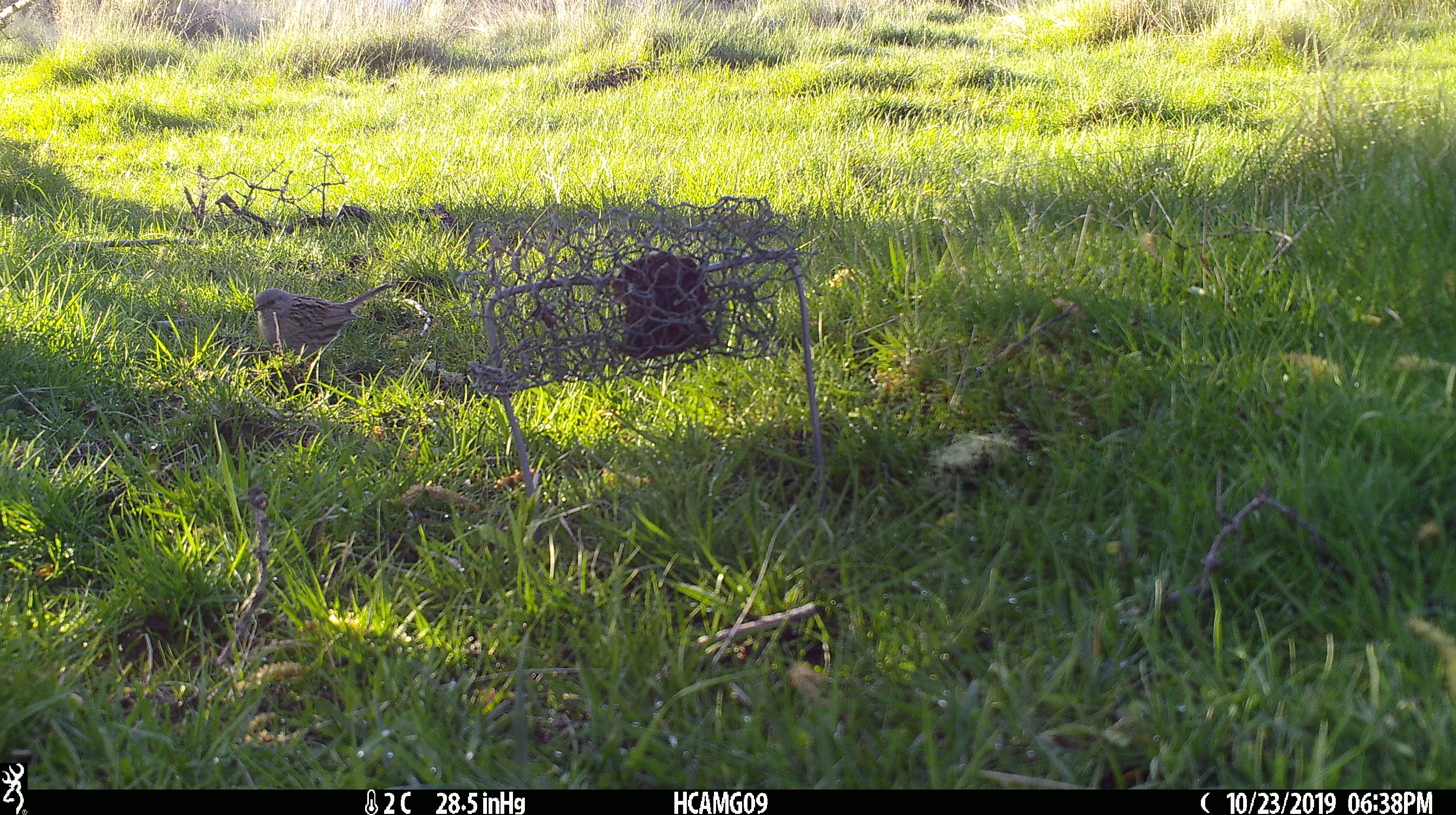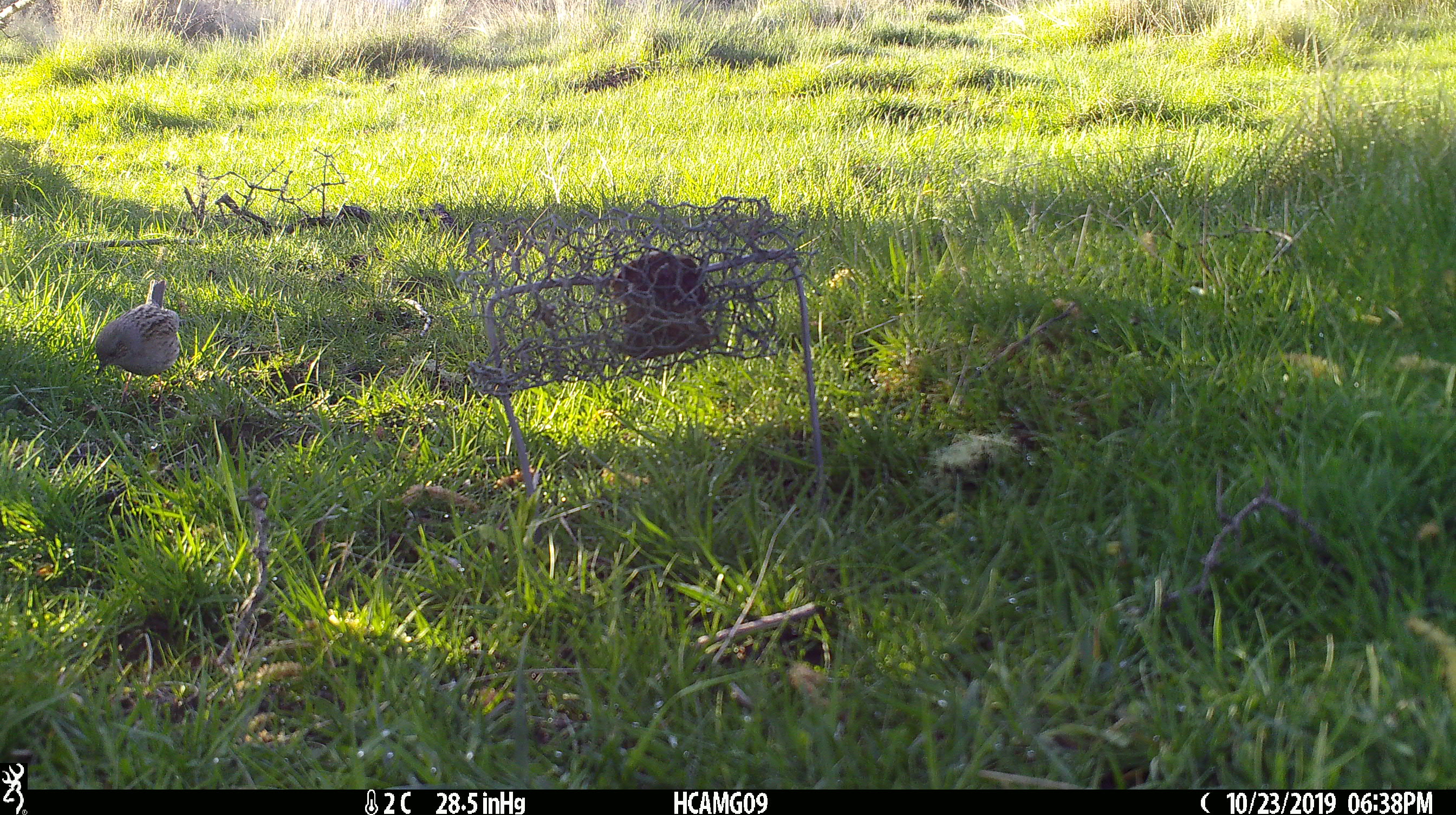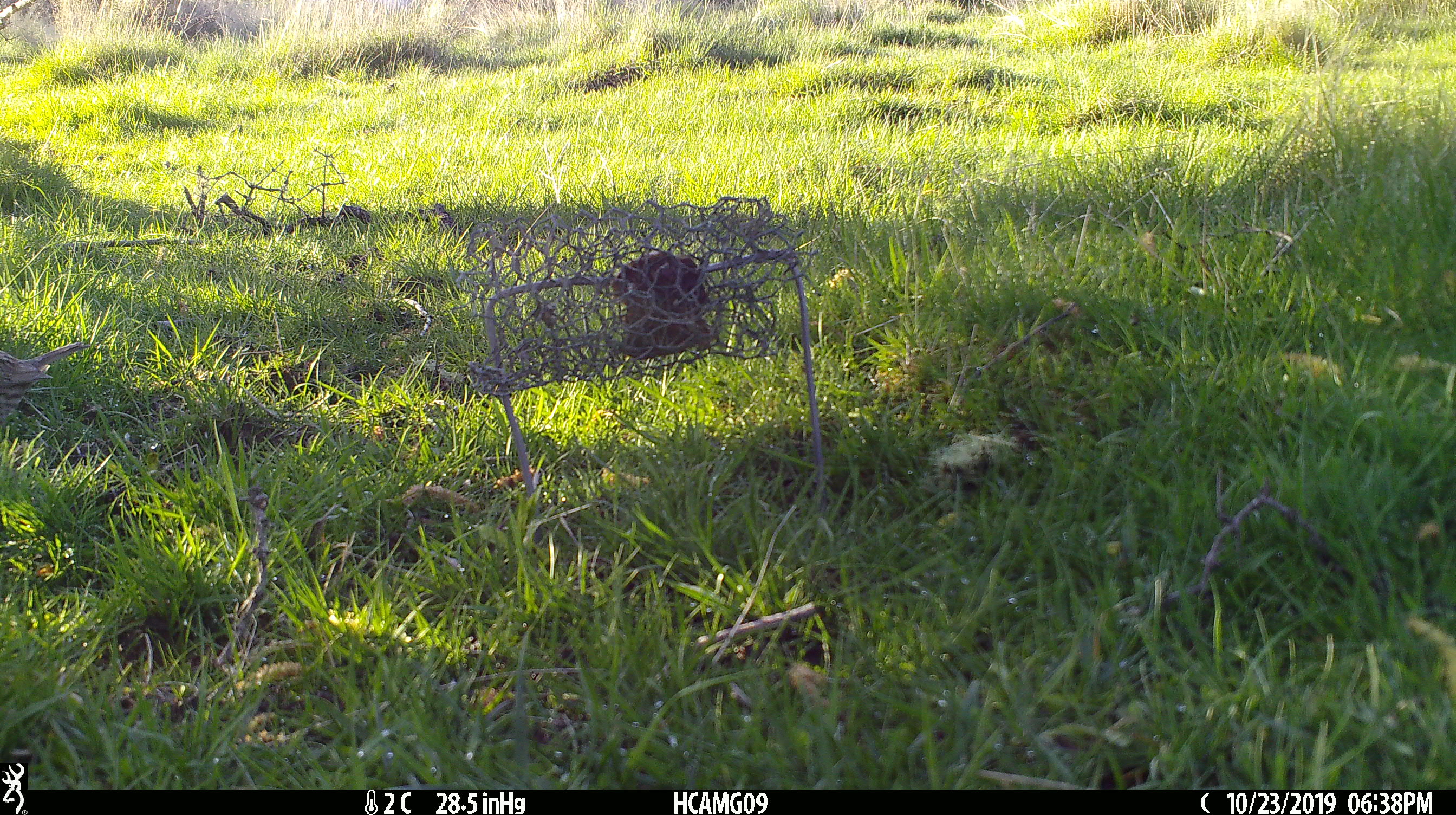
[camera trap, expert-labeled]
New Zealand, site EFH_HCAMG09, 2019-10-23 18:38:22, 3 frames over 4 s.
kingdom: Animalia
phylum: Chordata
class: Aves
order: Passeriformes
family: Prunellidae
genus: Prunella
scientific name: Prunella modularis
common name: dunnock